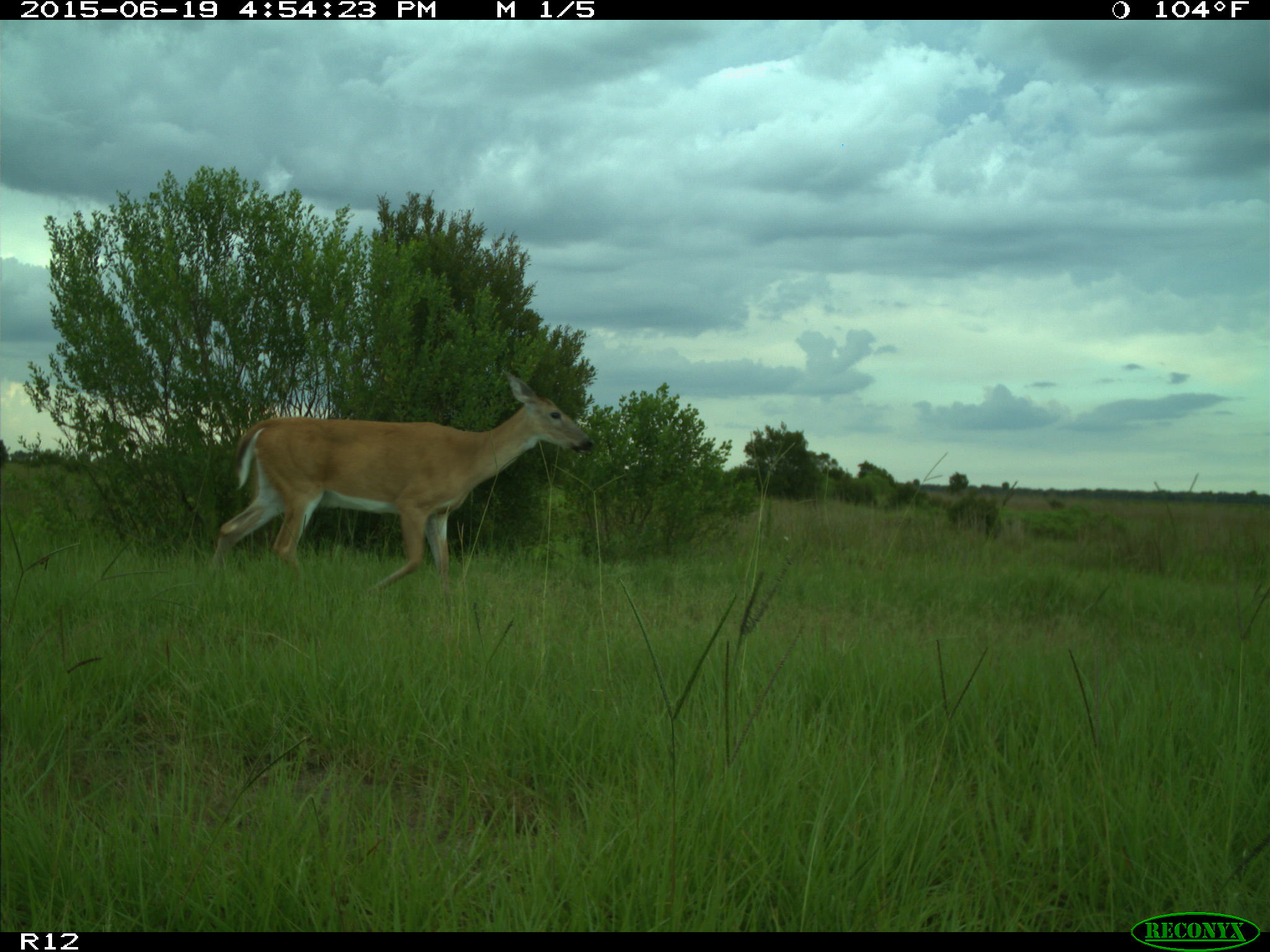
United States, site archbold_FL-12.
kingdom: Animalia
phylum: Chordata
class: Mammalia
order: Artiodactyla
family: Cervidae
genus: Odocoileus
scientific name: Odocoileus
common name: deer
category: unidentified deer